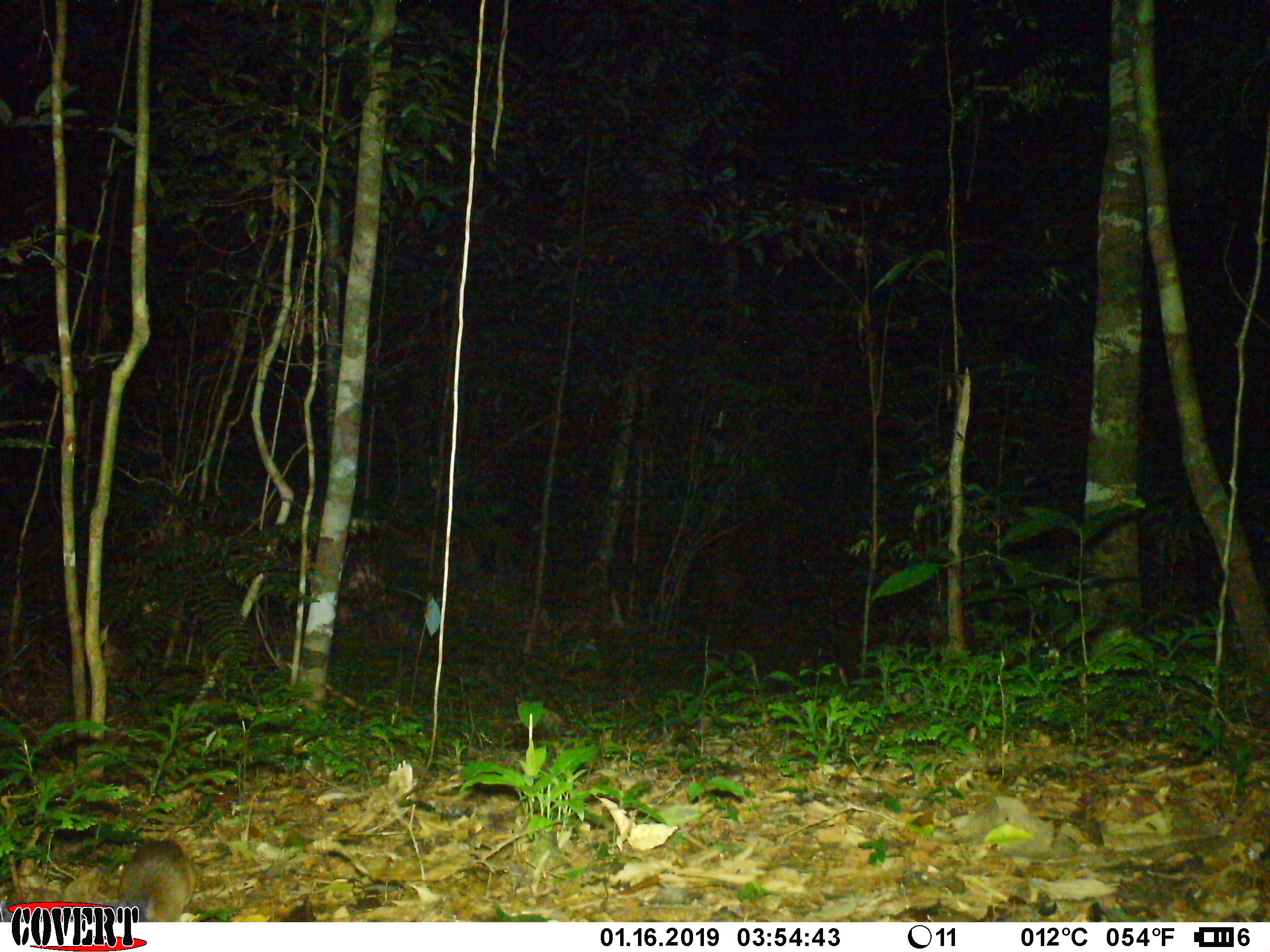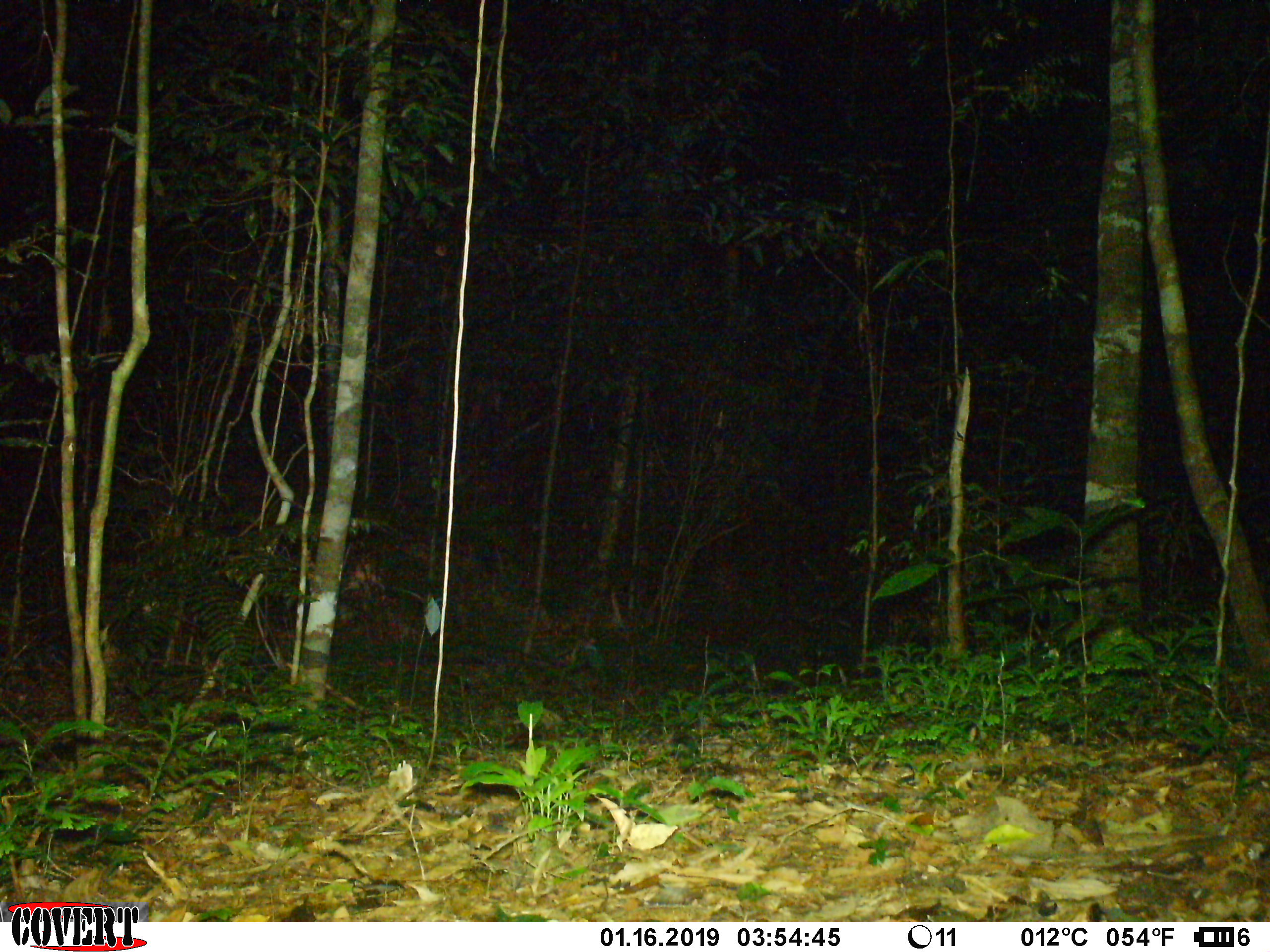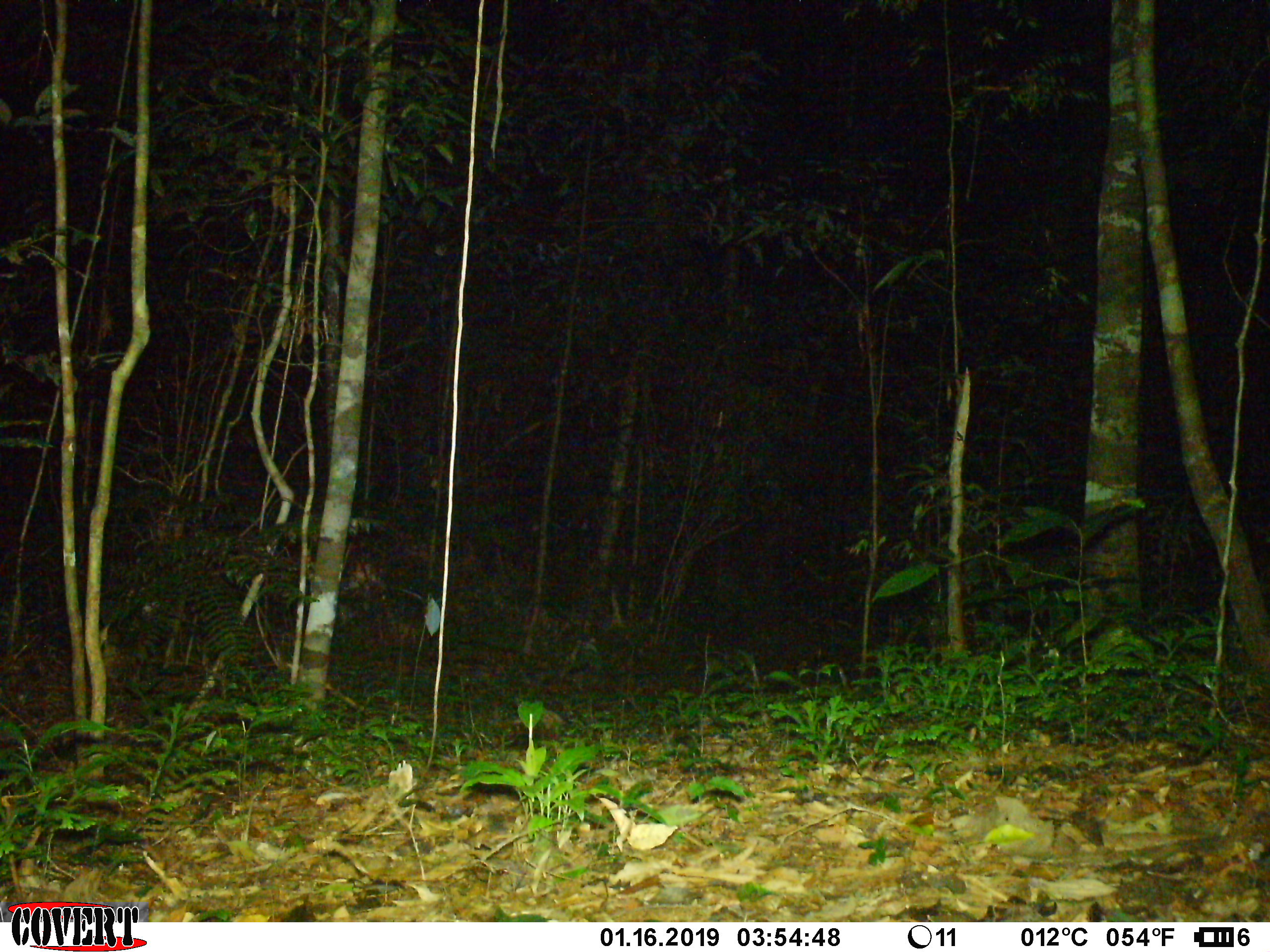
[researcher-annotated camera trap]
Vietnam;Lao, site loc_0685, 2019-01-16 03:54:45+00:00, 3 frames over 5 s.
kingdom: Animalia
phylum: Chordata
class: Mammalia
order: Rodentia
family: Muridae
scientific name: Muridae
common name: old-world mice and rats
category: unidentified murid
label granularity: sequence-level